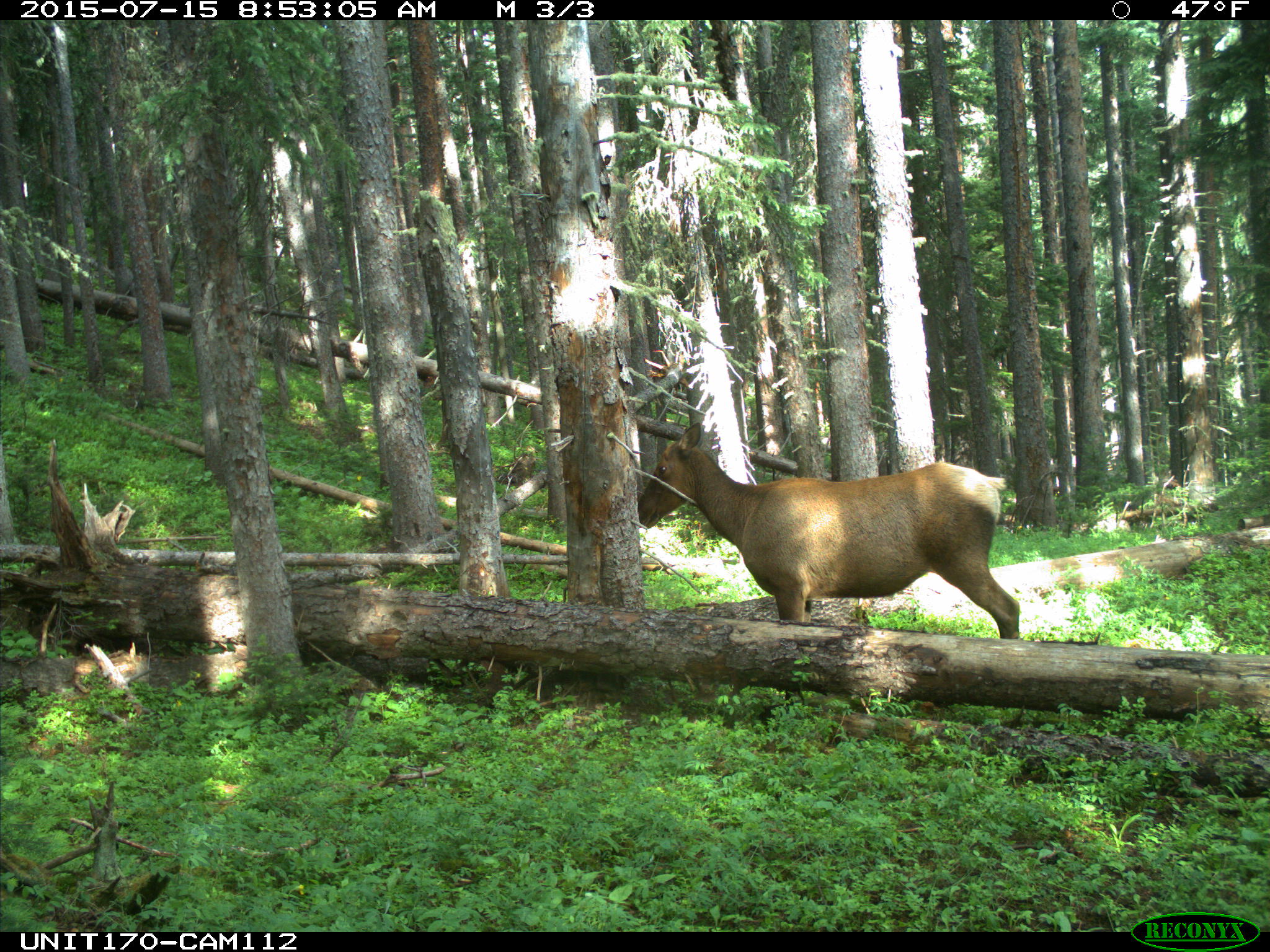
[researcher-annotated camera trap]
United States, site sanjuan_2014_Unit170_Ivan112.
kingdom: Animalia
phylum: Chordata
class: Mammalia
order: Artiodactyla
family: Cervidae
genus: Cervus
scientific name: Cervus elaphus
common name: red deer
Cervus elaphus (red deer).